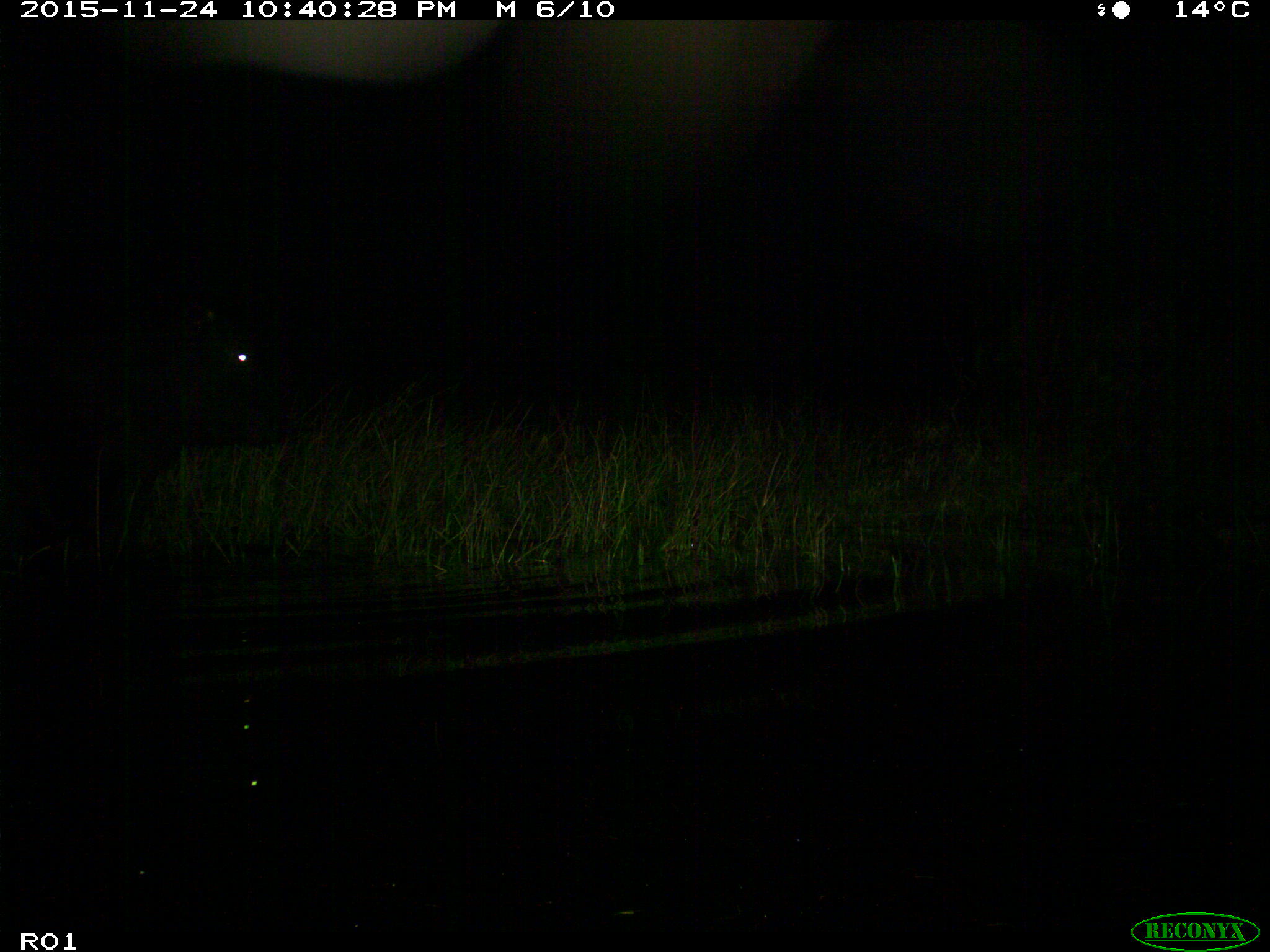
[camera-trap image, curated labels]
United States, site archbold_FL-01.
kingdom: Animalia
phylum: Chordata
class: Mammalia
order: Artiodactyla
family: Bovidae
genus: Bos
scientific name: Bos taurus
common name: domestic cow